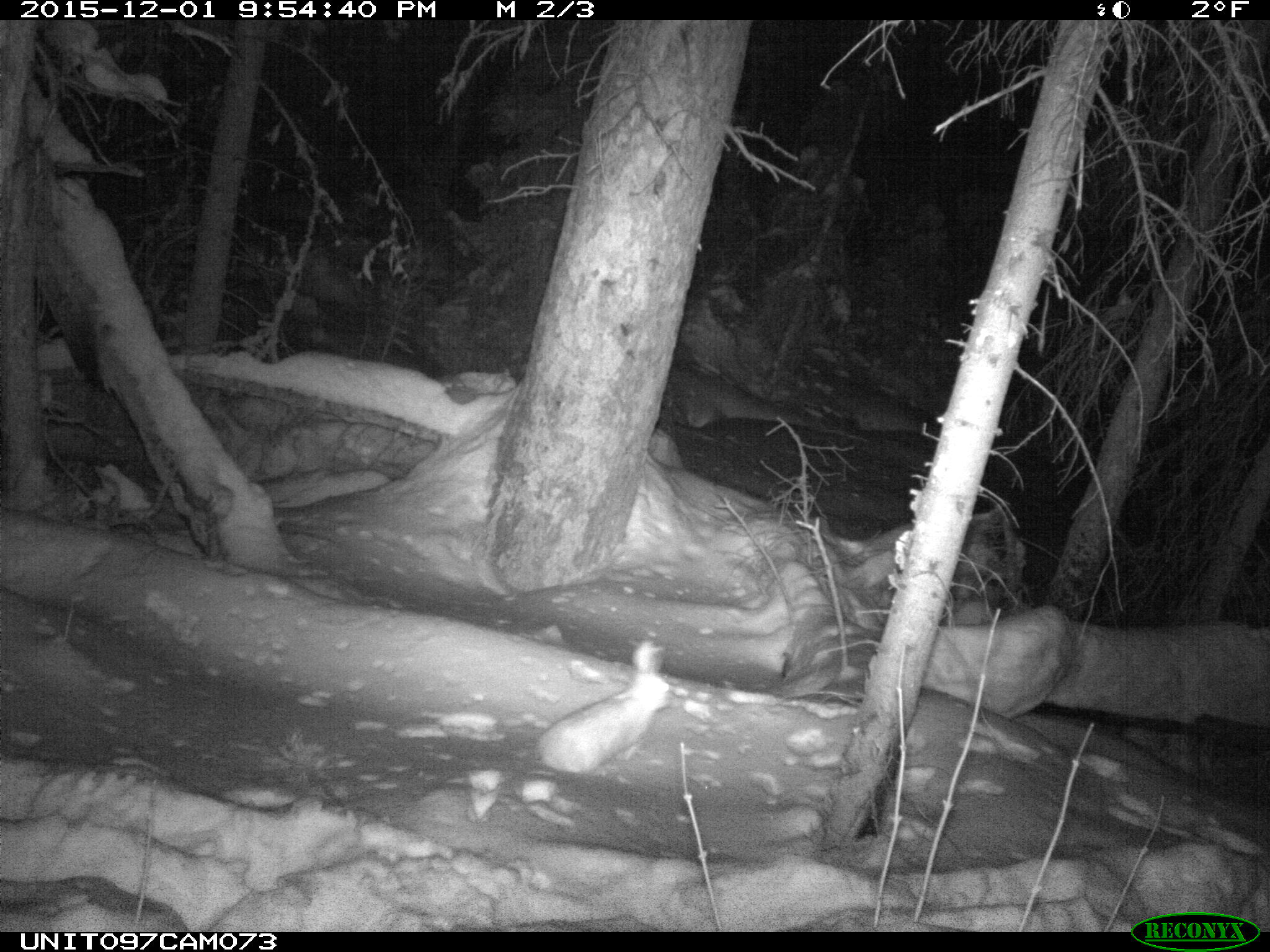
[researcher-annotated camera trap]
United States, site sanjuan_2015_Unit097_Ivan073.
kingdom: Animalia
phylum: Chordata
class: Mammalia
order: Lagomorpha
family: Leporidae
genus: Lepus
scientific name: Lepus americanus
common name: snowshoe hare